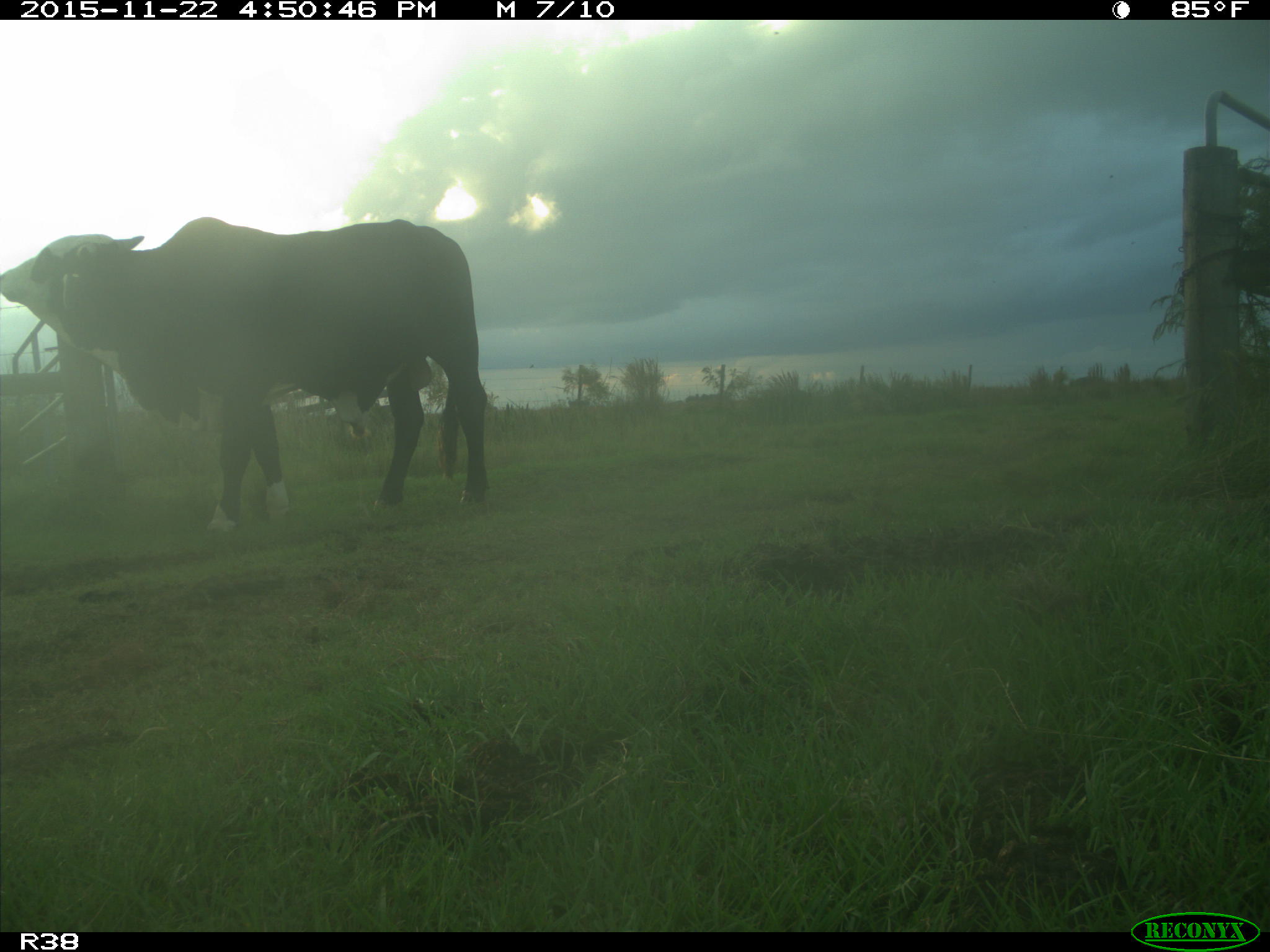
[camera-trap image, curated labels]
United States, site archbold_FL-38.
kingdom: Animalia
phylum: Chordata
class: Mammalia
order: Artiodactyla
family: Bovidae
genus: Bos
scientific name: Bos taurus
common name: domestic cow